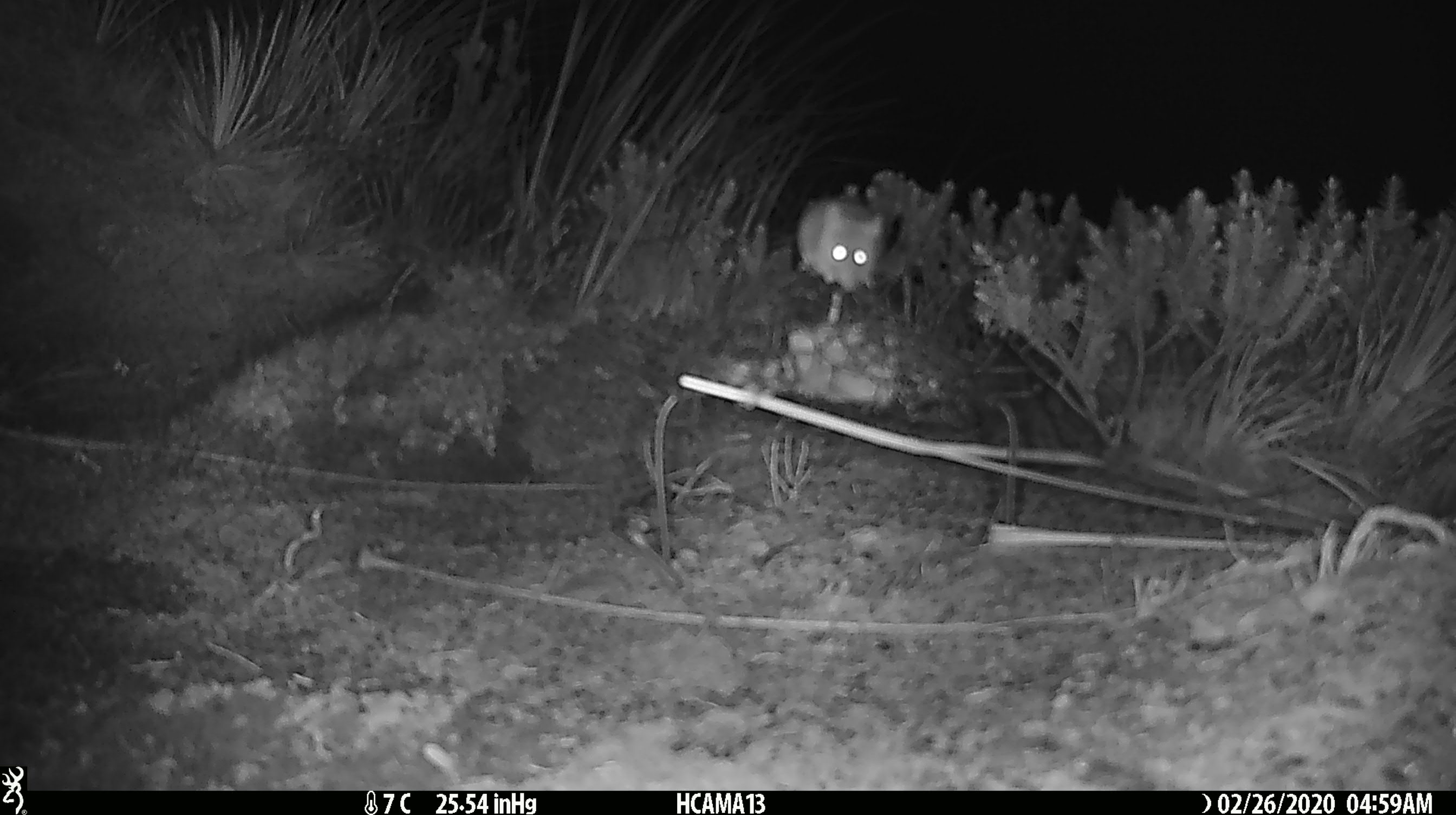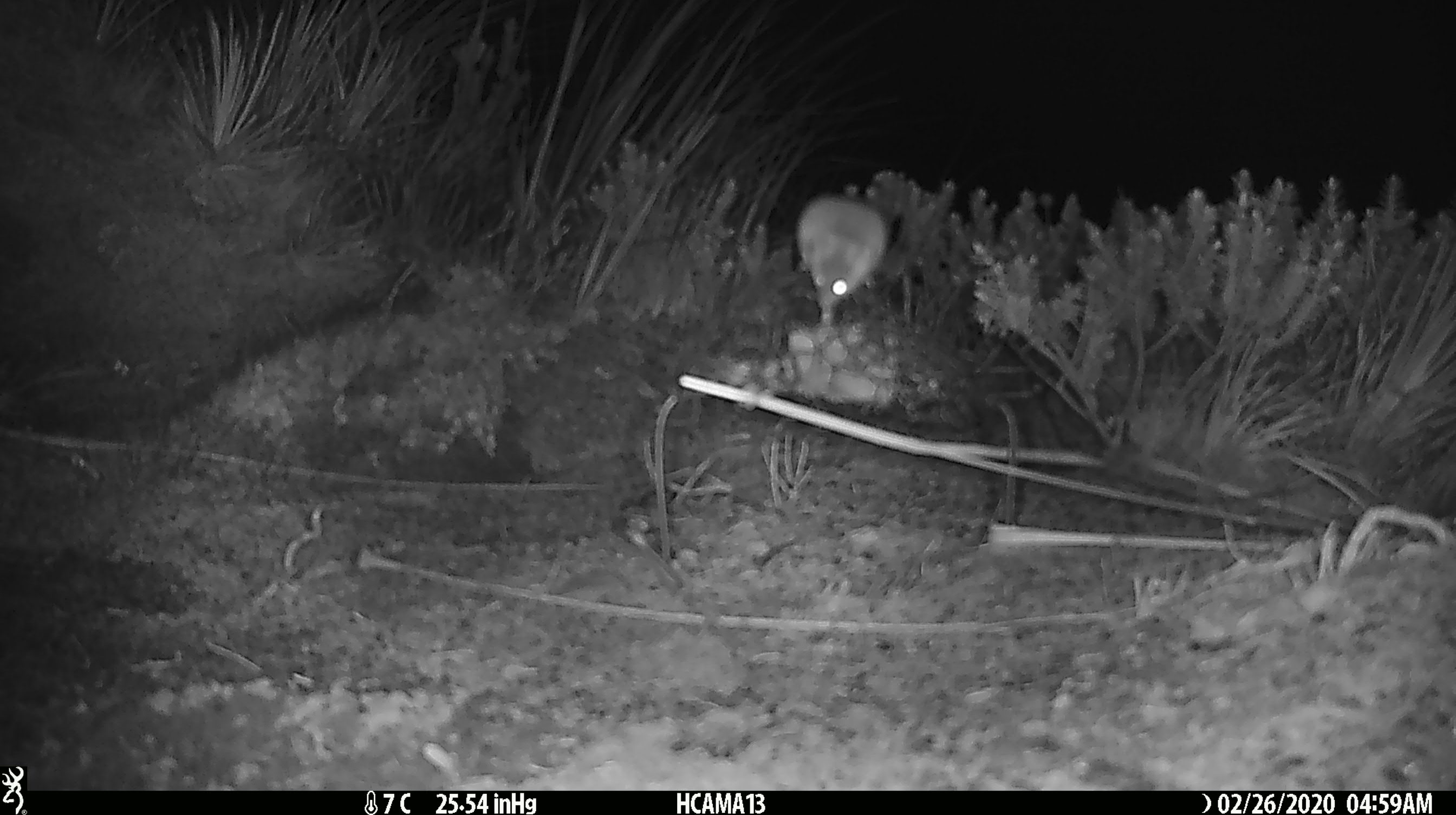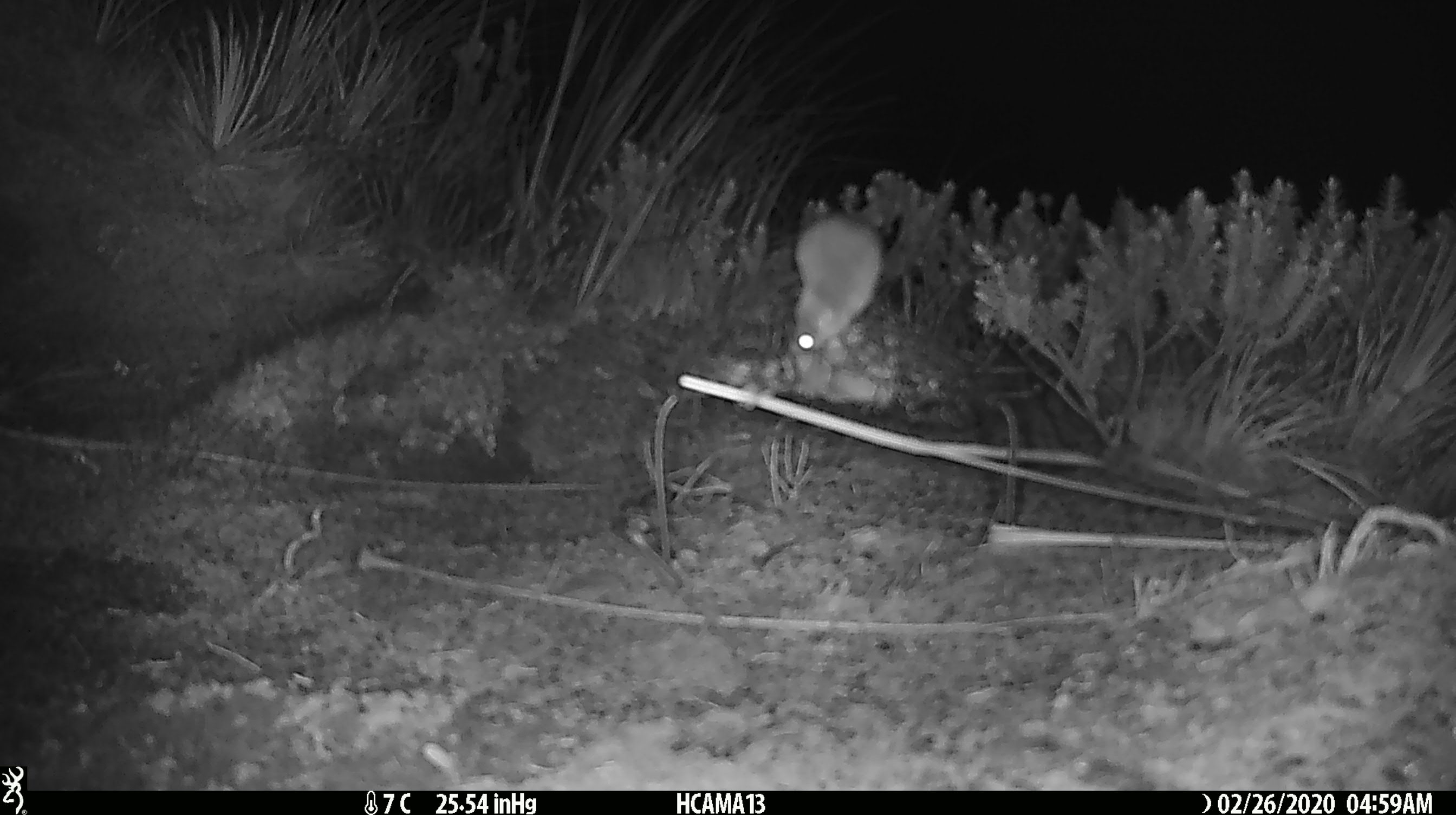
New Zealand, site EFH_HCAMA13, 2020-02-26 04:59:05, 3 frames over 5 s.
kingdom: Animalia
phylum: Chordata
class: Mammalia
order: Rodentia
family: Muridae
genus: Mus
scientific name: Mus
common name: mouse